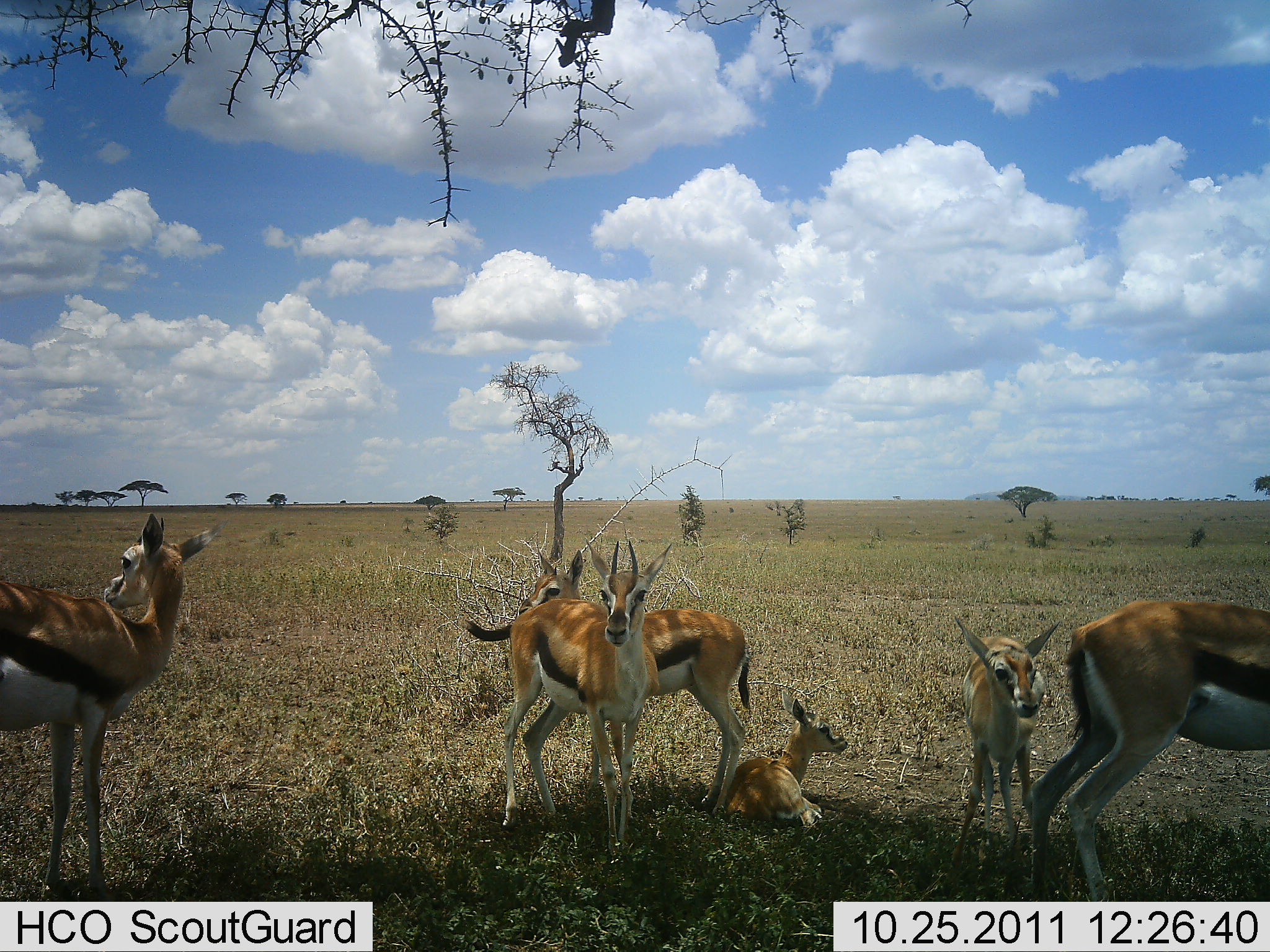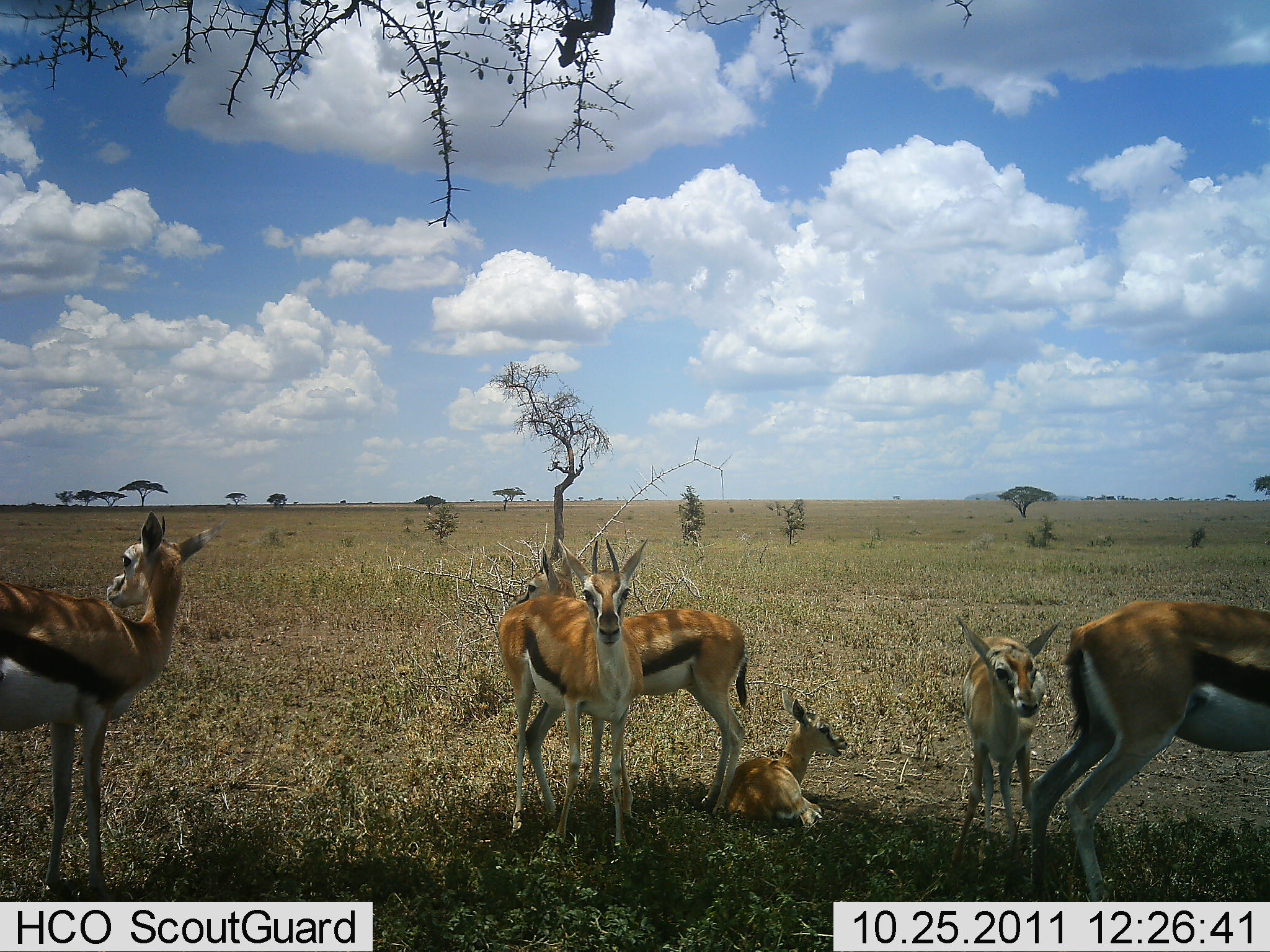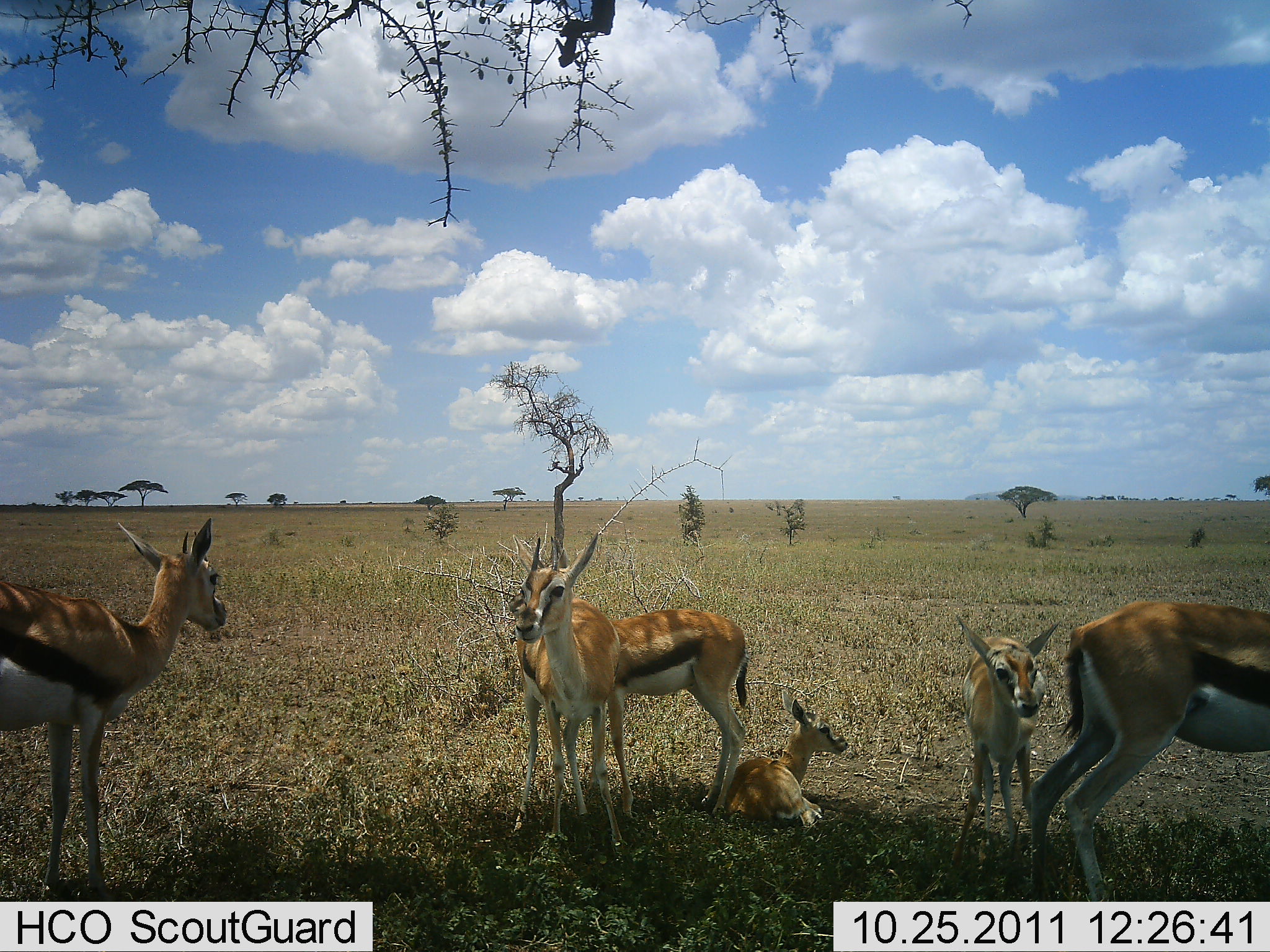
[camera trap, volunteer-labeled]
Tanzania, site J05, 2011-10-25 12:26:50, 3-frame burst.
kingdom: Animalia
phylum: Chordata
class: Mammalia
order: Artiodactyla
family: Bovidae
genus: Eudorcas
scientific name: Eudorcas thomsonii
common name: thomson's gazelle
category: gazellethomsons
Gazellethomsons (thomson's gazelle) (Eudorcas thomsonii), count 6. Behavior (volunteer vote fractions): standing 92%, resting 92%, moving 8%, interacting 0%. Young present (vote fraction): 83%. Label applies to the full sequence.